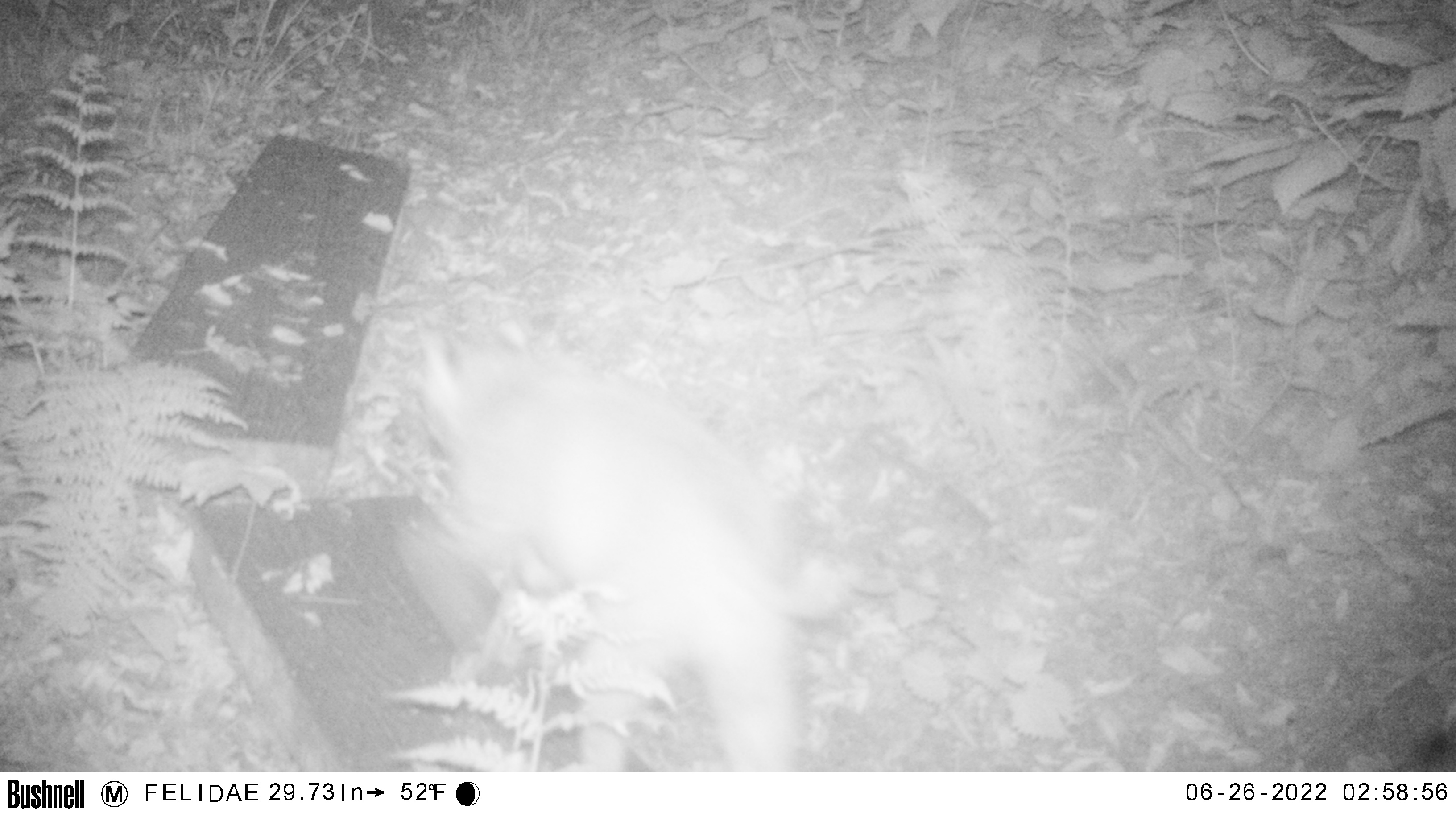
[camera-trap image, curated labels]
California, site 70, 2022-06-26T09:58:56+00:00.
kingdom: Animalia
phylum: Chordata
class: Mammalia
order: Carnivora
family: Felidae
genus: Lynx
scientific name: Lynx rufus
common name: bobcat